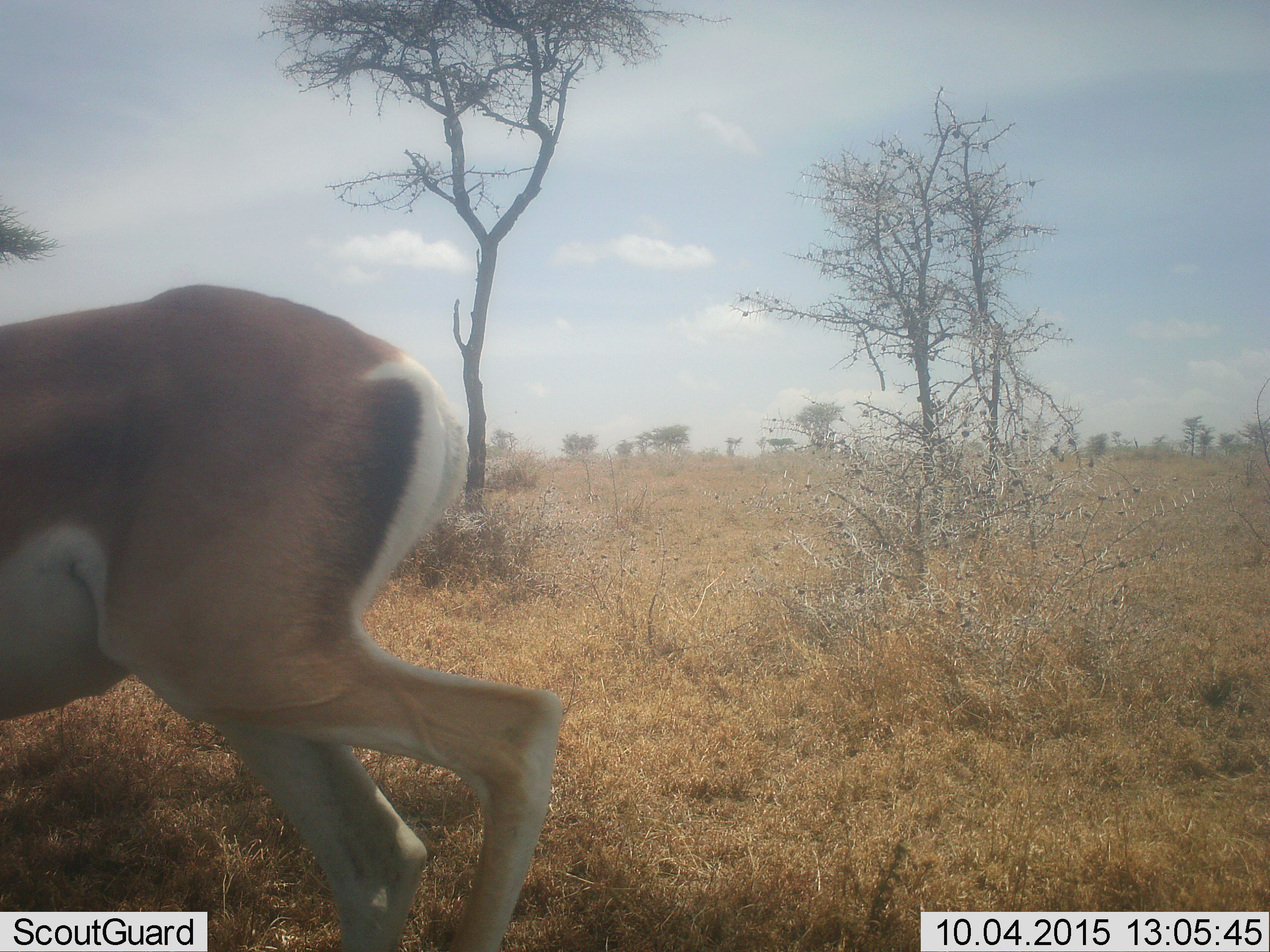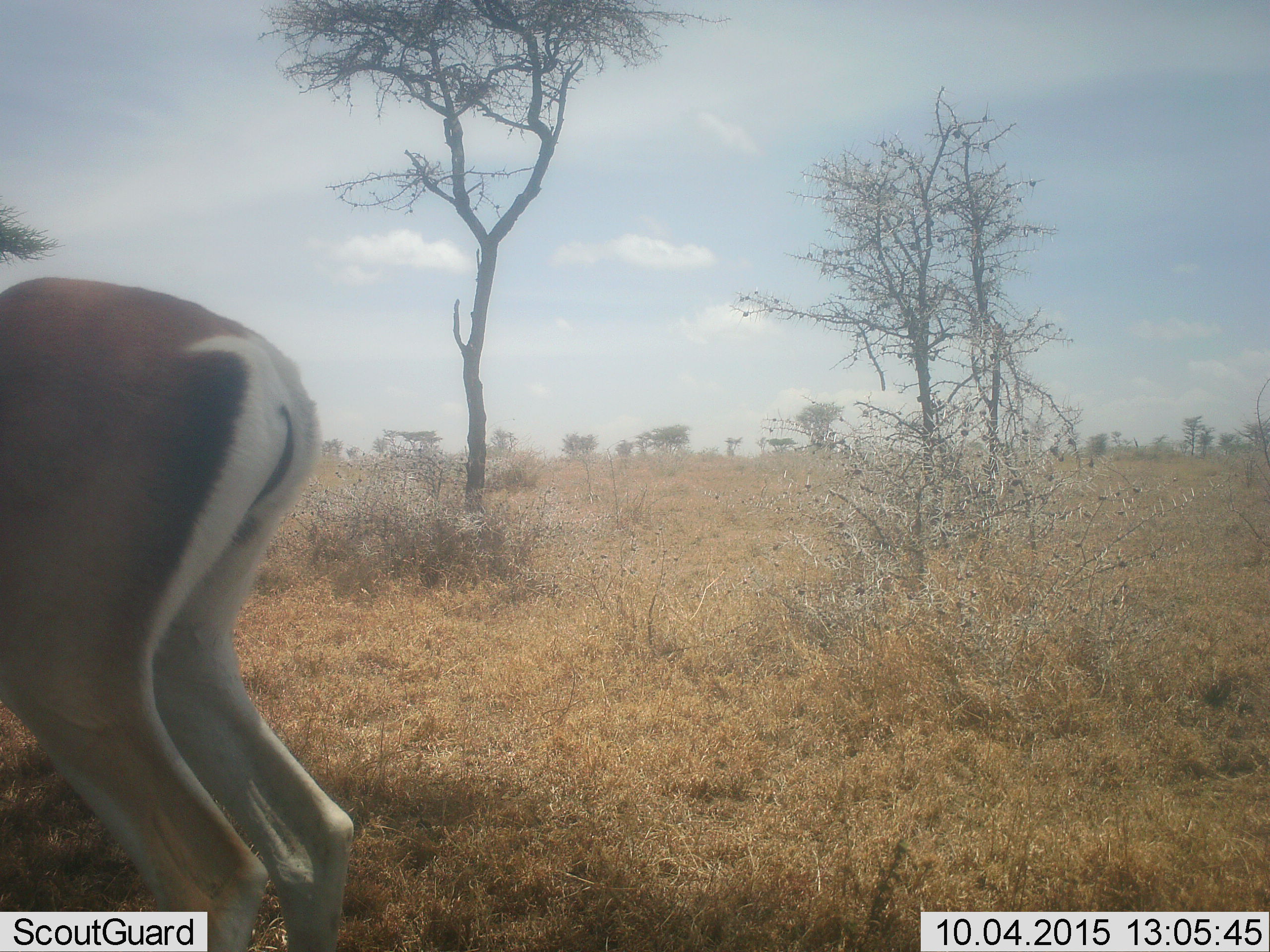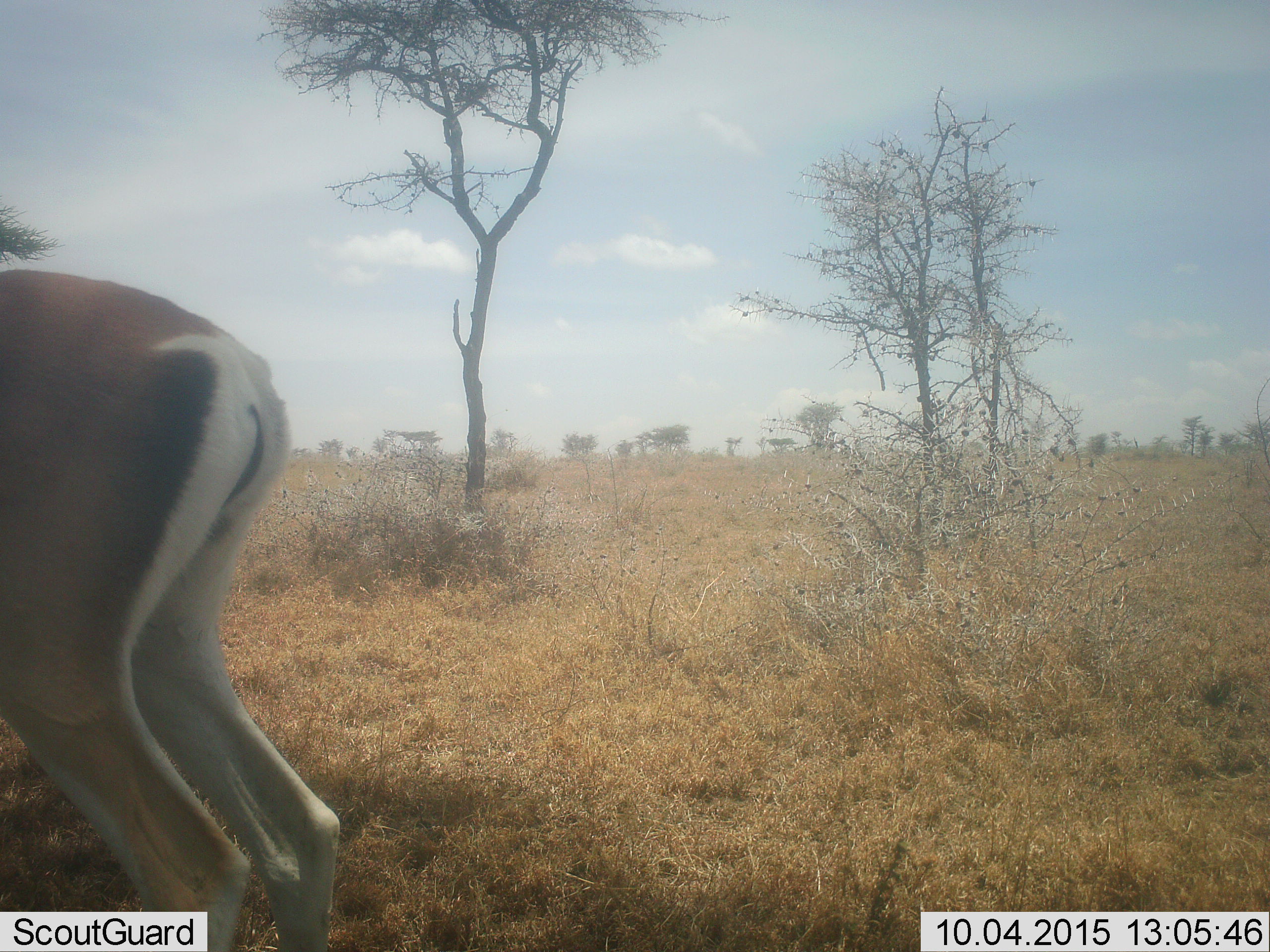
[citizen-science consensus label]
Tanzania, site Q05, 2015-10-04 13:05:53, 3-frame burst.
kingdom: Animalia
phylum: Chordata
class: Mammalia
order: Artiodactyla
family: Bovidae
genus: Nanger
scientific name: Nanger granti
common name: grant's gazelle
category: gazellegrants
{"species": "gazellegrants (grant's gazelle) (Nanger granti)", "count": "1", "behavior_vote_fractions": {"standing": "43%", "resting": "0%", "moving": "57%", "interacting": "0%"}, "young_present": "0%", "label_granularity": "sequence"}